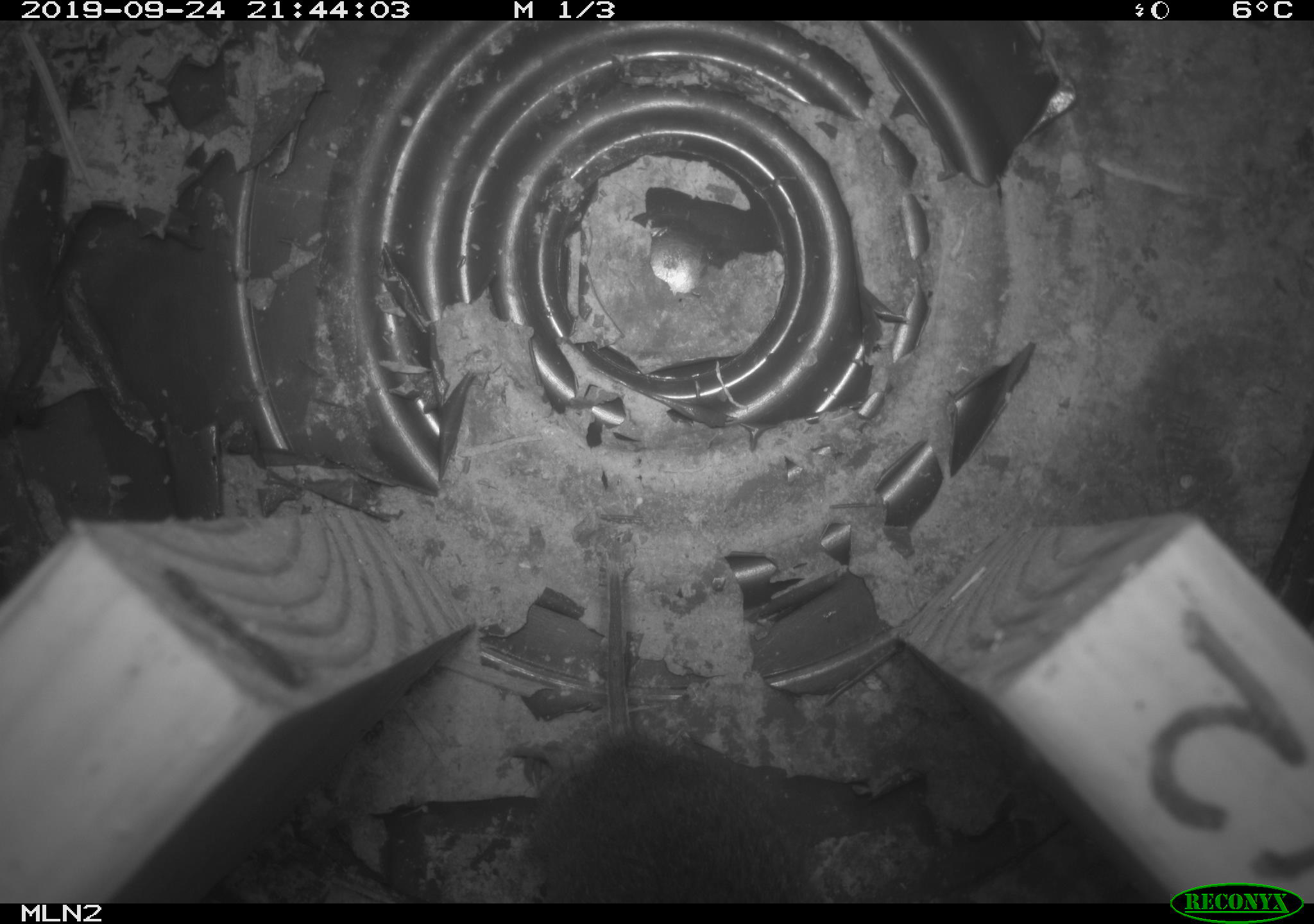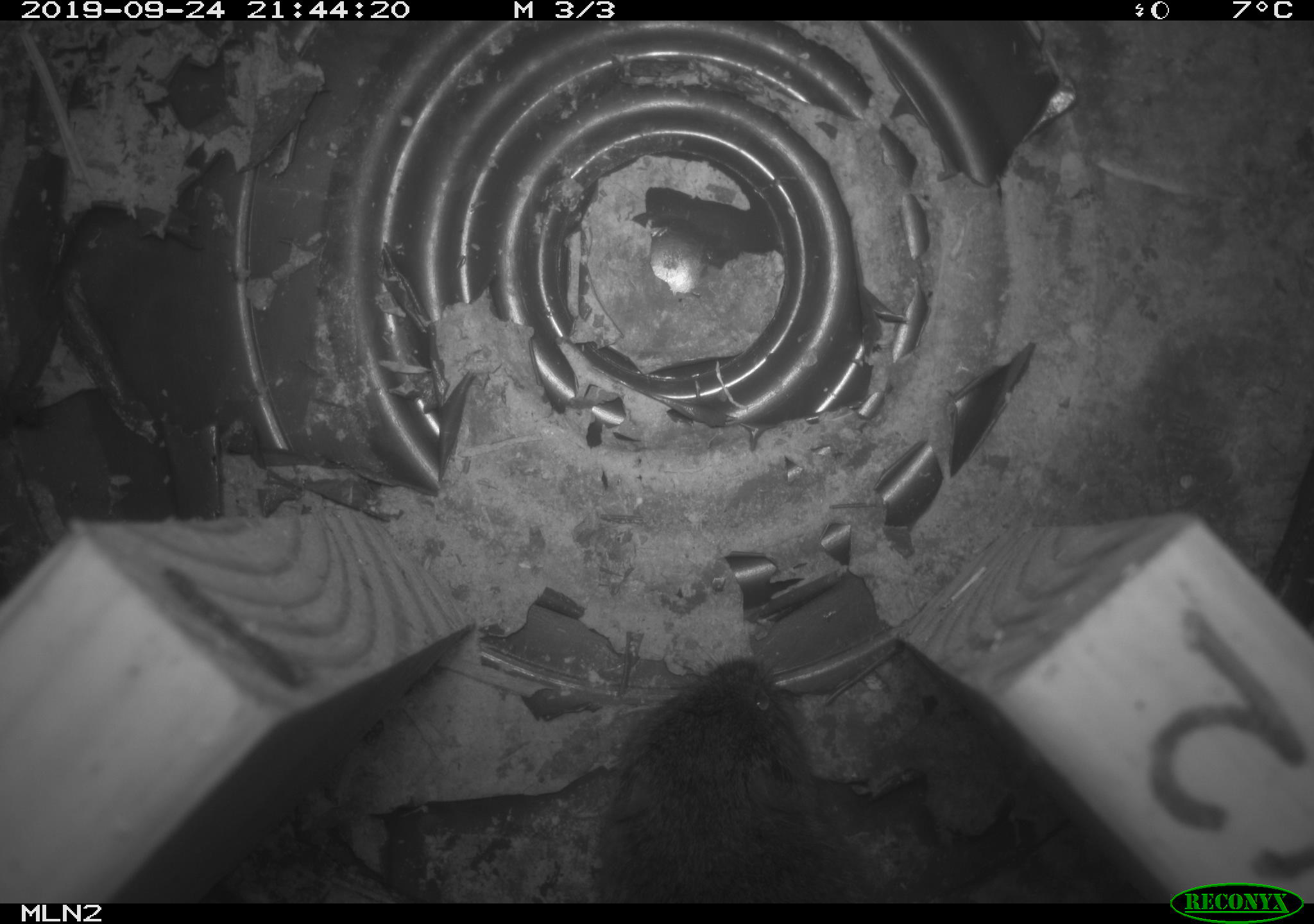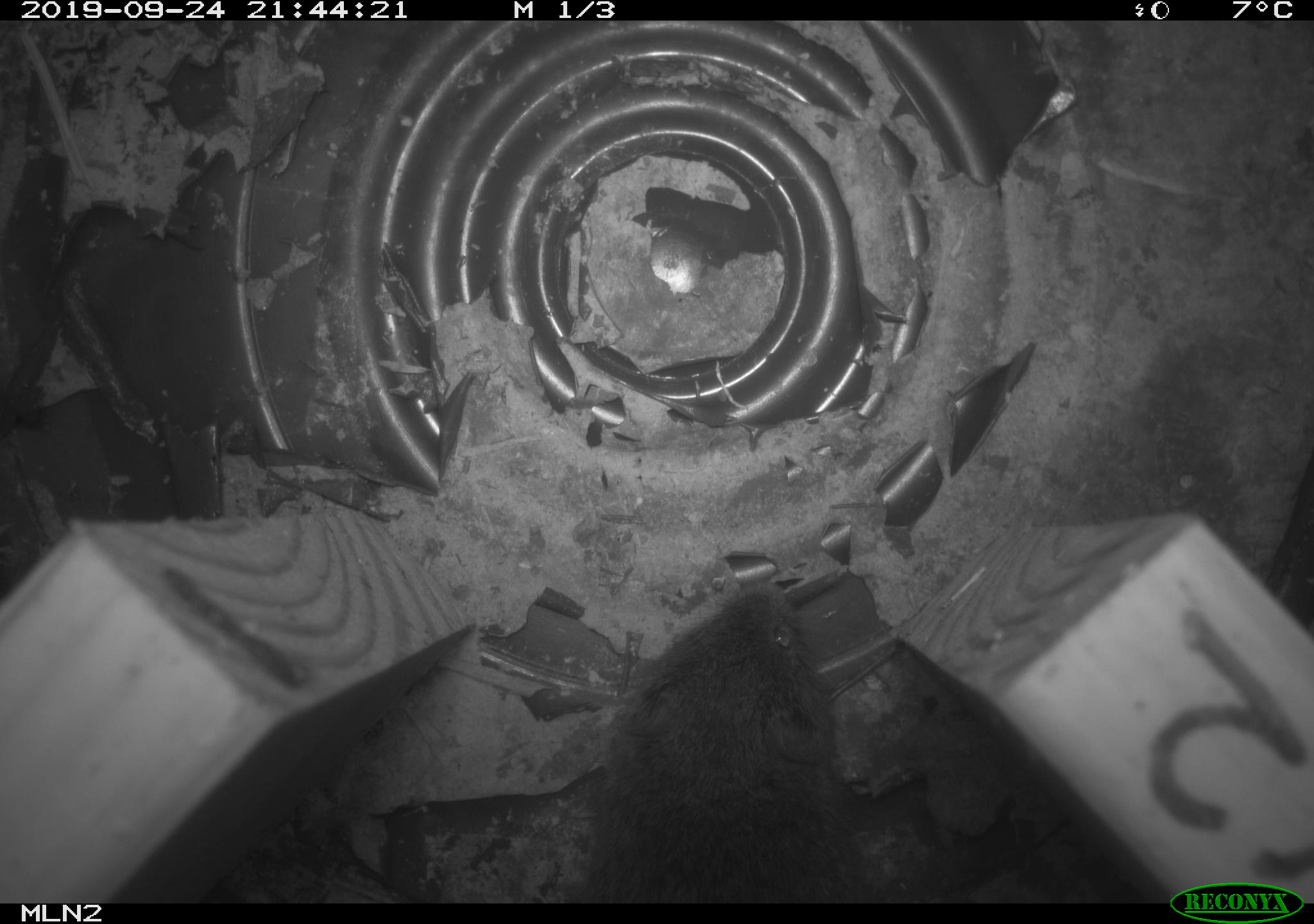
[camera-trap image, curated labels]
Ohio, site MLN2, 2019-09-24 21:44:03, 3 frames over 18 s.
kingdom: Animalia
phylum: Chordata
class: Mammalia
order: Rodentia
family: Cricetidae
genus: Microtus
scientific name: Microtus pennsylvanicus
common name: meadow vole